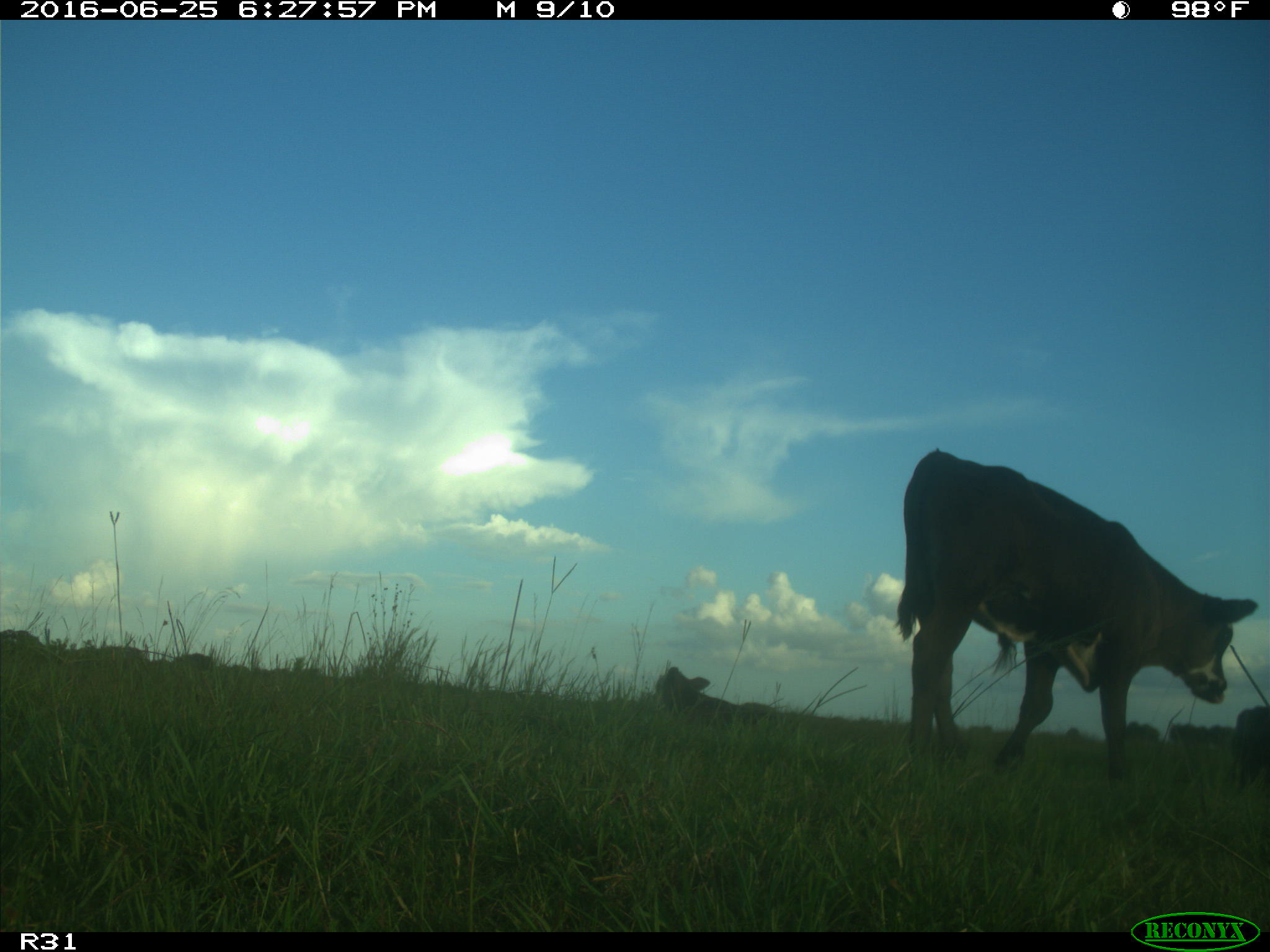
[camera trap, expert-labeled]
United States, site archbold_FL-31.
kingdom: Animalia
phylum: Chordata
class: Mammalia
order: Artiodactyla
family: Bovidae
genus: Bos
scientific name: Bos taurus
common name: domestic cow